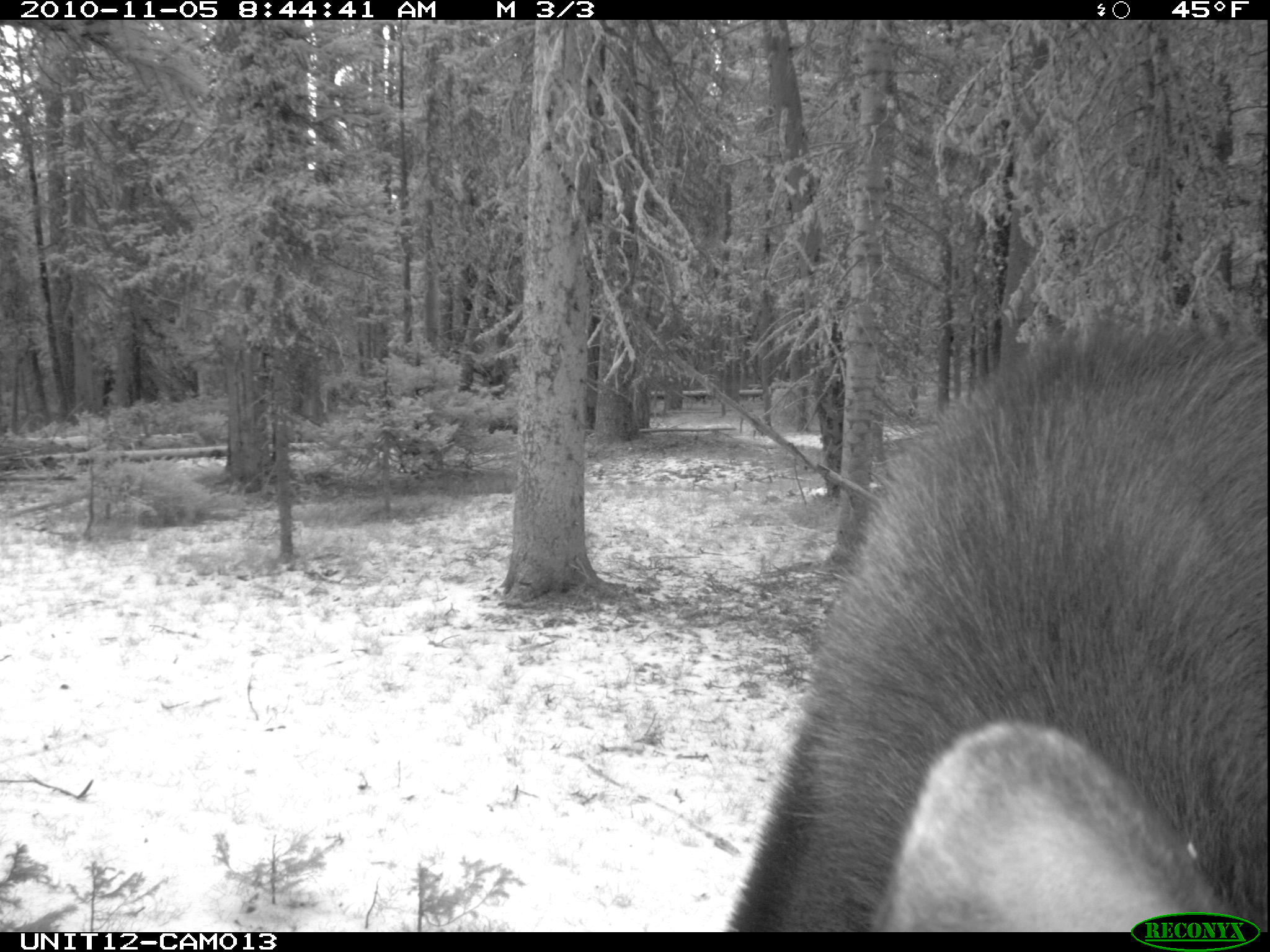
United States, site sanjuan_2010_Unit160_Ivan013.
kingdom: Animalia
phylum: Chordata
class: Mammalia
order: Artiodactyla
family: Cervidae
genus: Alces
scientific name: Alces alces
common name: moose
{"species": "Alces alces (moose)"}